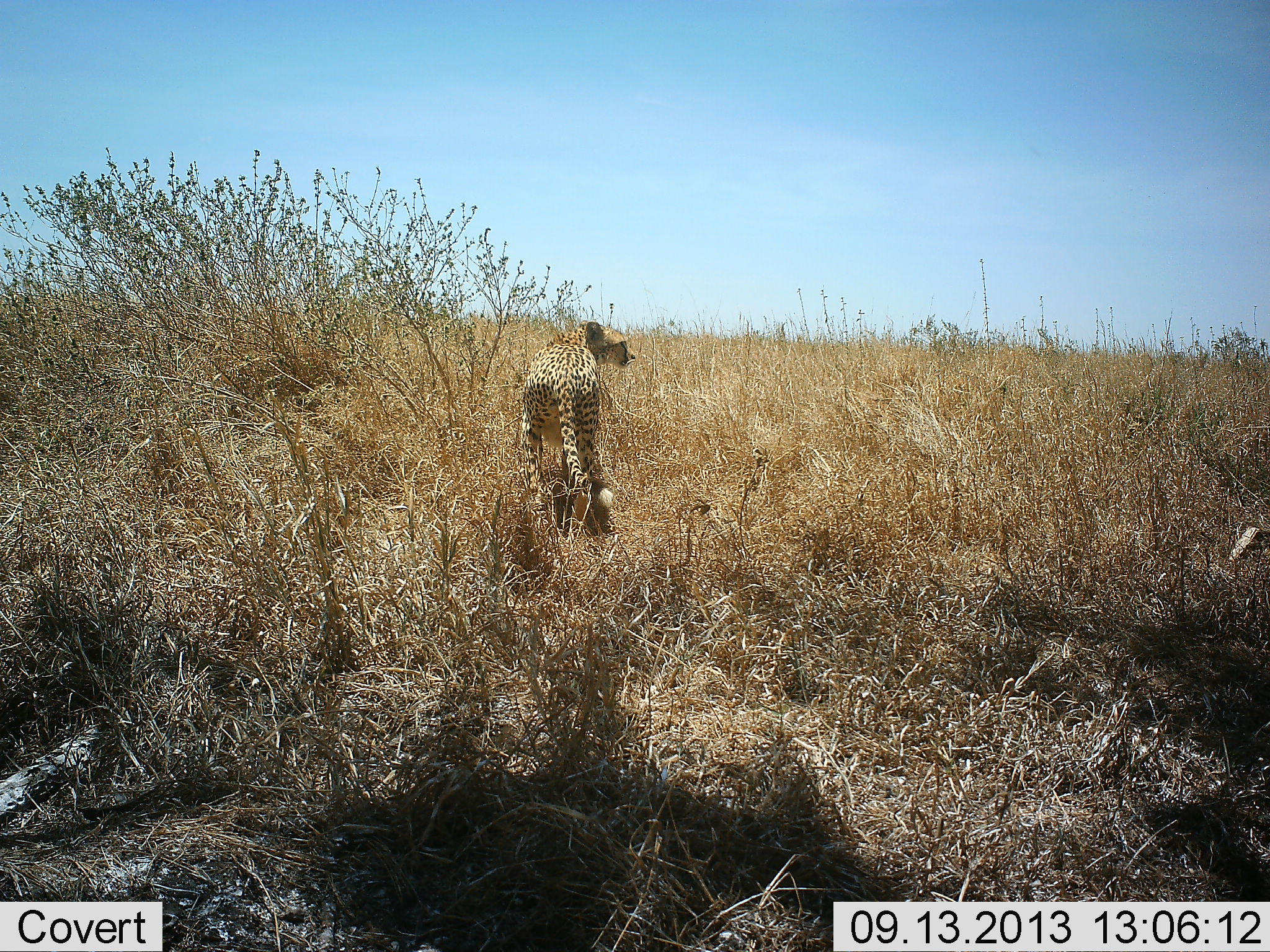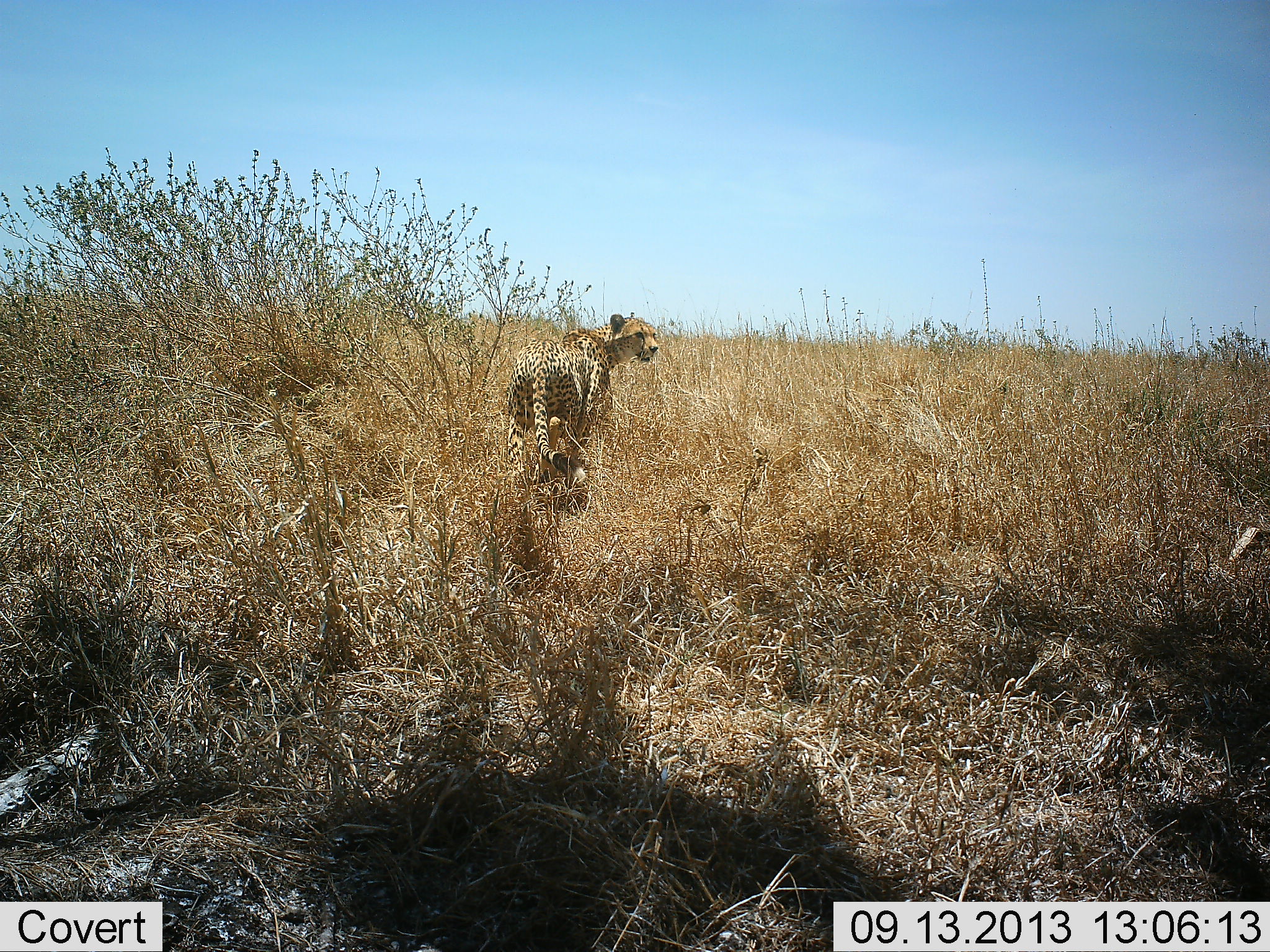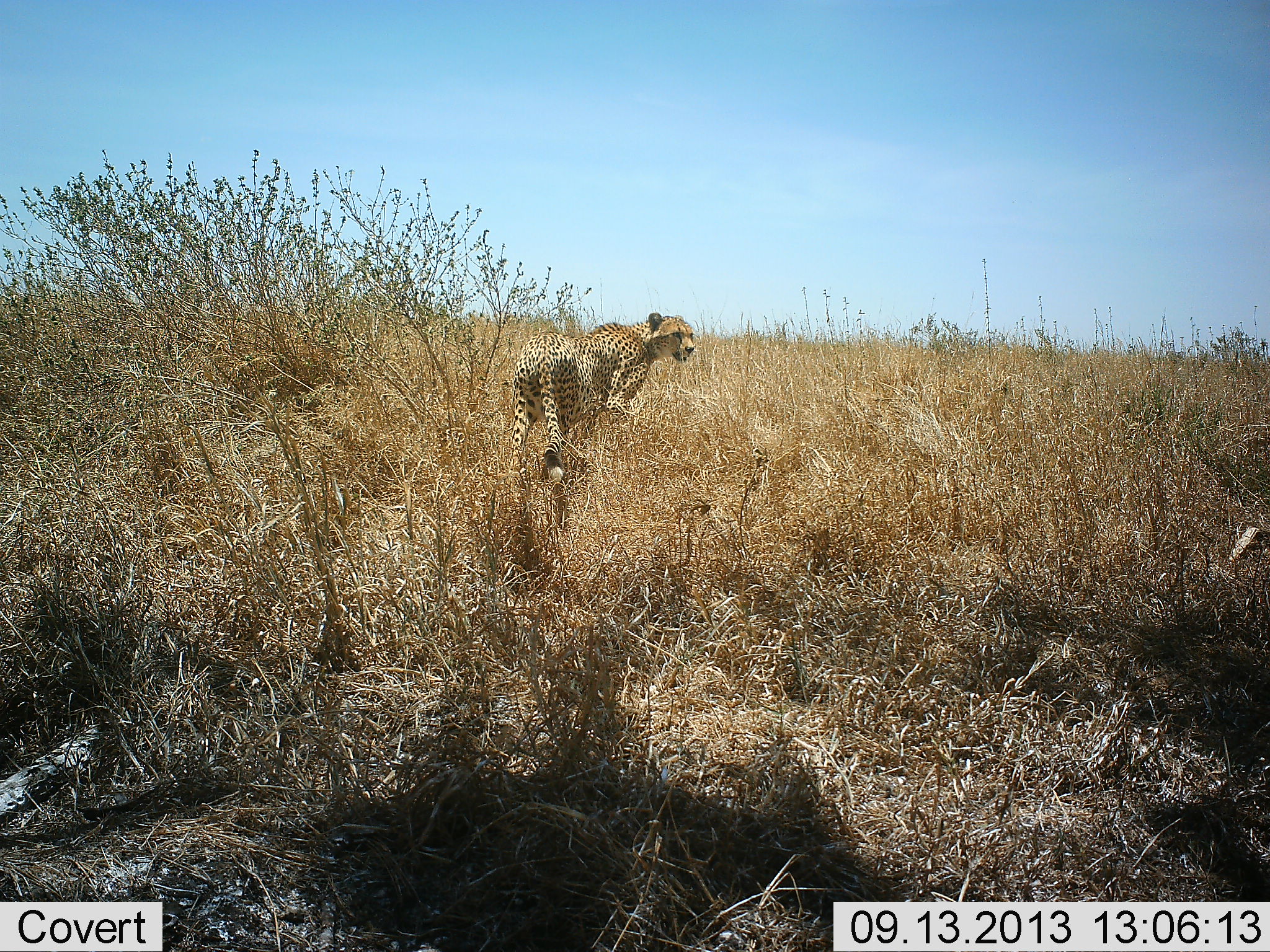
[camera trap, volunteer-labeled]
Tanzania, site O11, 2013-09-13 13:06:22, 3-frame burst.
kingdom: Animalia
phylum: Chordata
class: Mammalia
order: Carnivora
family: Felidae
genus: Acinonyx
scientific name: Acinonyx jubatus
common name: cheetah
Cheetah (Acinonyx jubatus), count 1. Behavior (volunteer vote fractions): standing 9%, resting 0%, moving 96%, interacting 0%. Young present (vote fraction): 0%. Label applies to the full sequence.